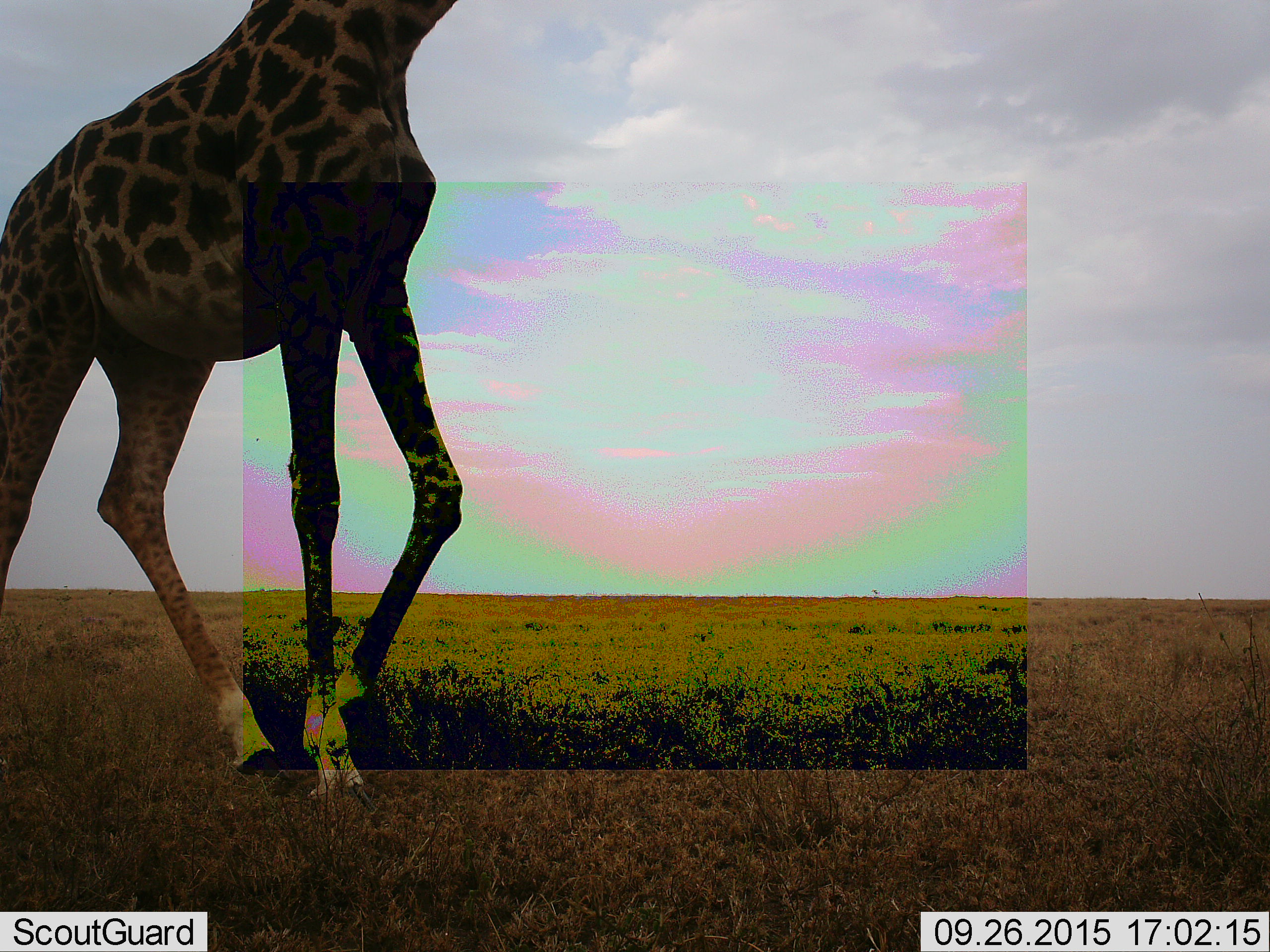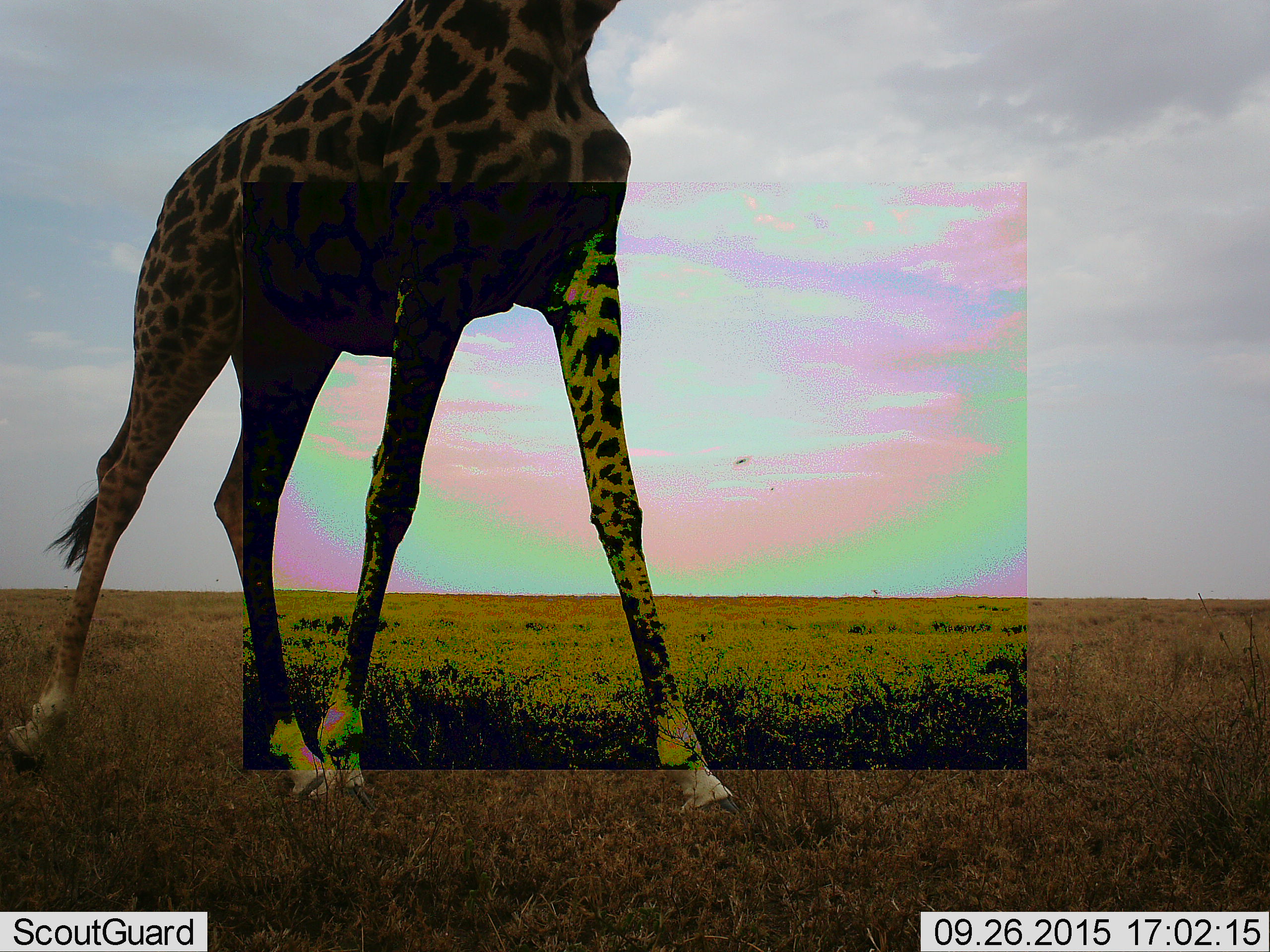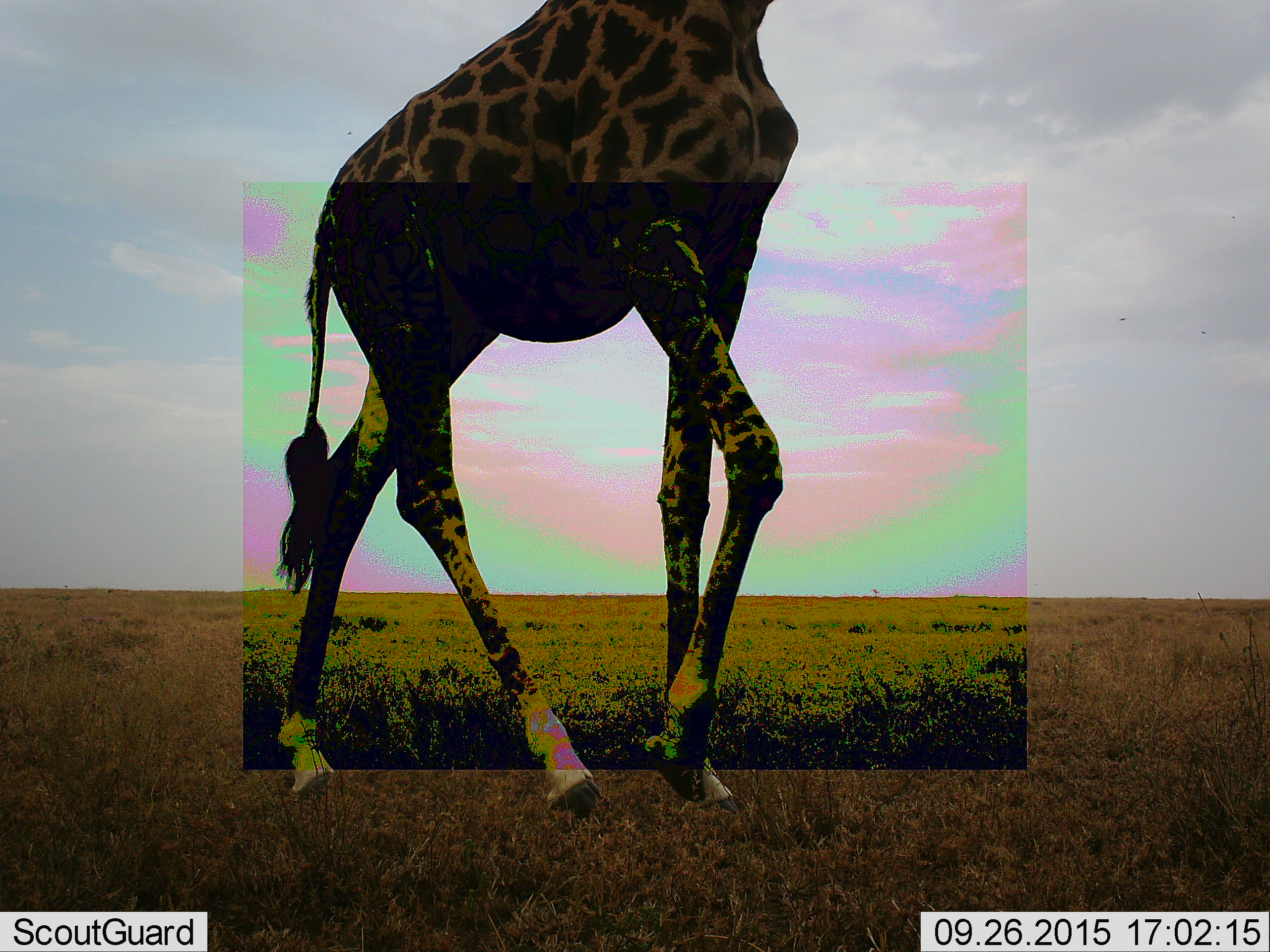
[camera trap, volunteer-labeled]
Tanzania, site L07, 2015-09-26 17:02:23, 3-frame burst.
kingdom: Animalia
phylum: Chordata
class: Mammalia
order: Artiodactyla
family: Giraffidae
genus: Giraffa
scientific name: Giraffa camelopardalis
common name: giraffe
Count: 1.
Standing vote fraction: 20%.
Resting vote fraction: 0%.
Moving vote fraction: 90%.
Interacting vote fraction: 0%.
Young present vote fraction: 0%.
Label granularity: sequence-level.